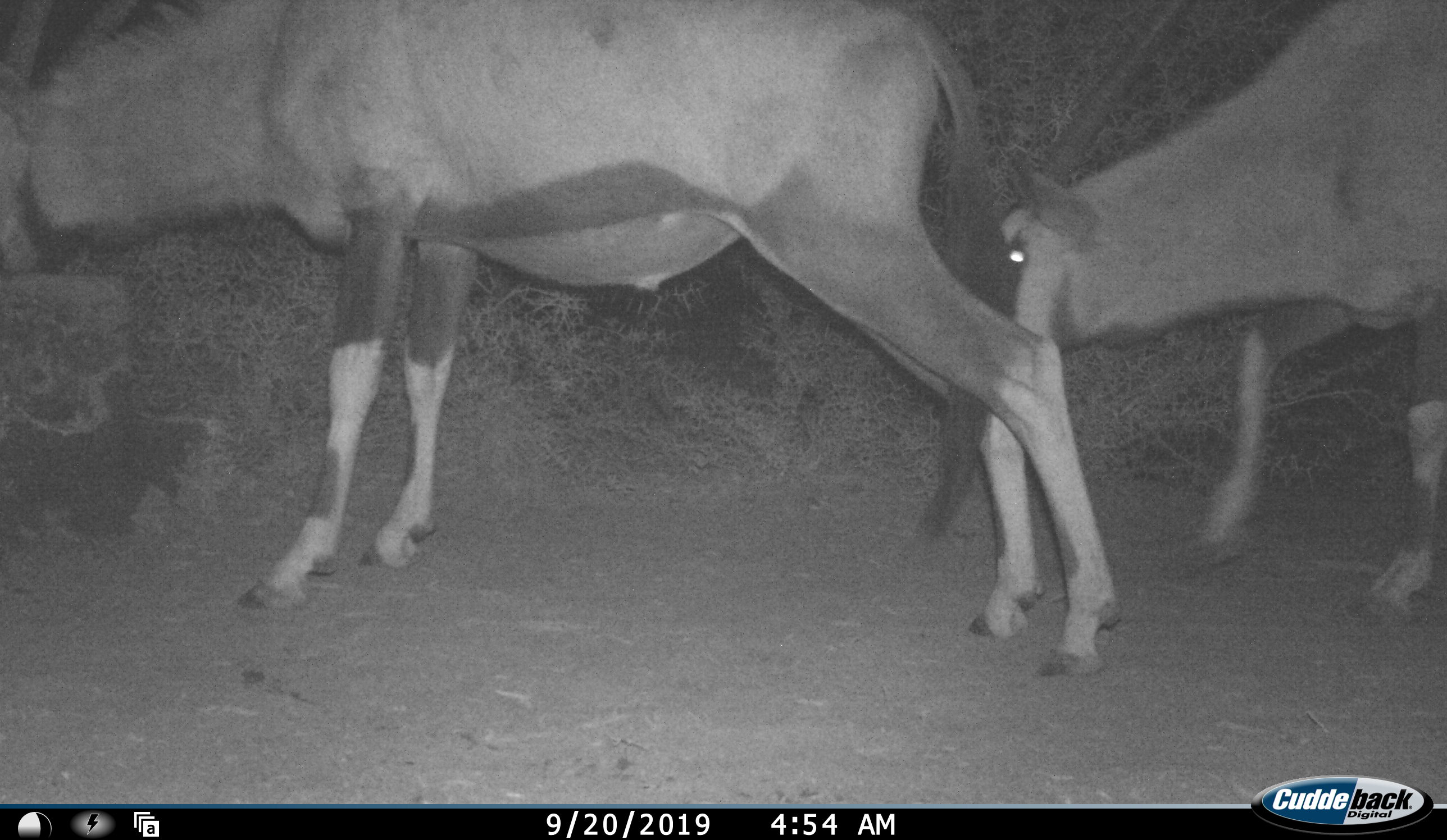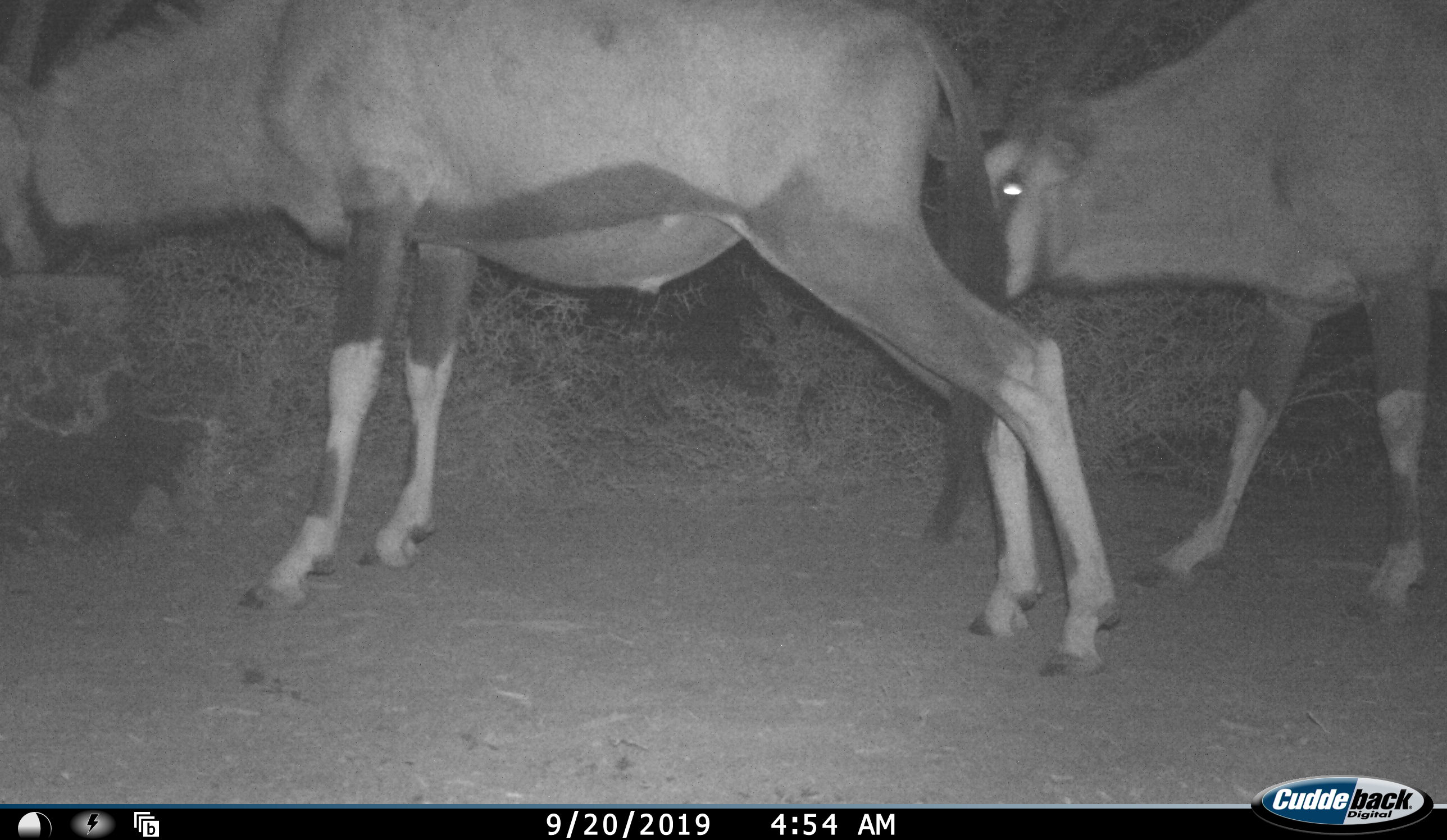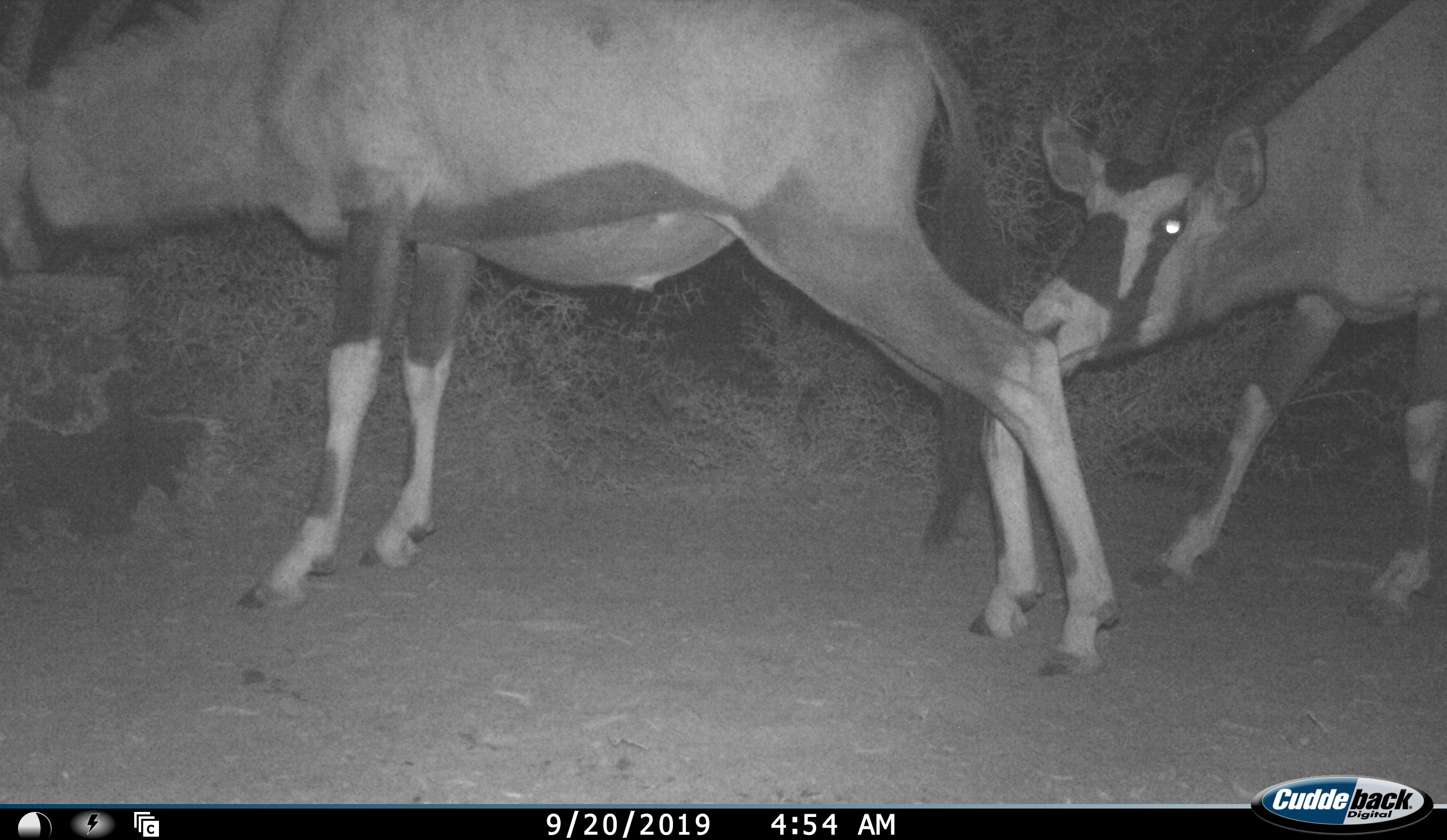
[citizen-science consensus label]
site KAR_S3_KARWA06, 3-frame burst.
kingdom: Animalia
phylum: Chordata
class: Mammalia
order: Artiodactyla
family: Bovidae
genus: Oryx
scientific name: Oryx gazella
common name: gemsbok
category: oryx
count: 2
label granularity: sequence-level